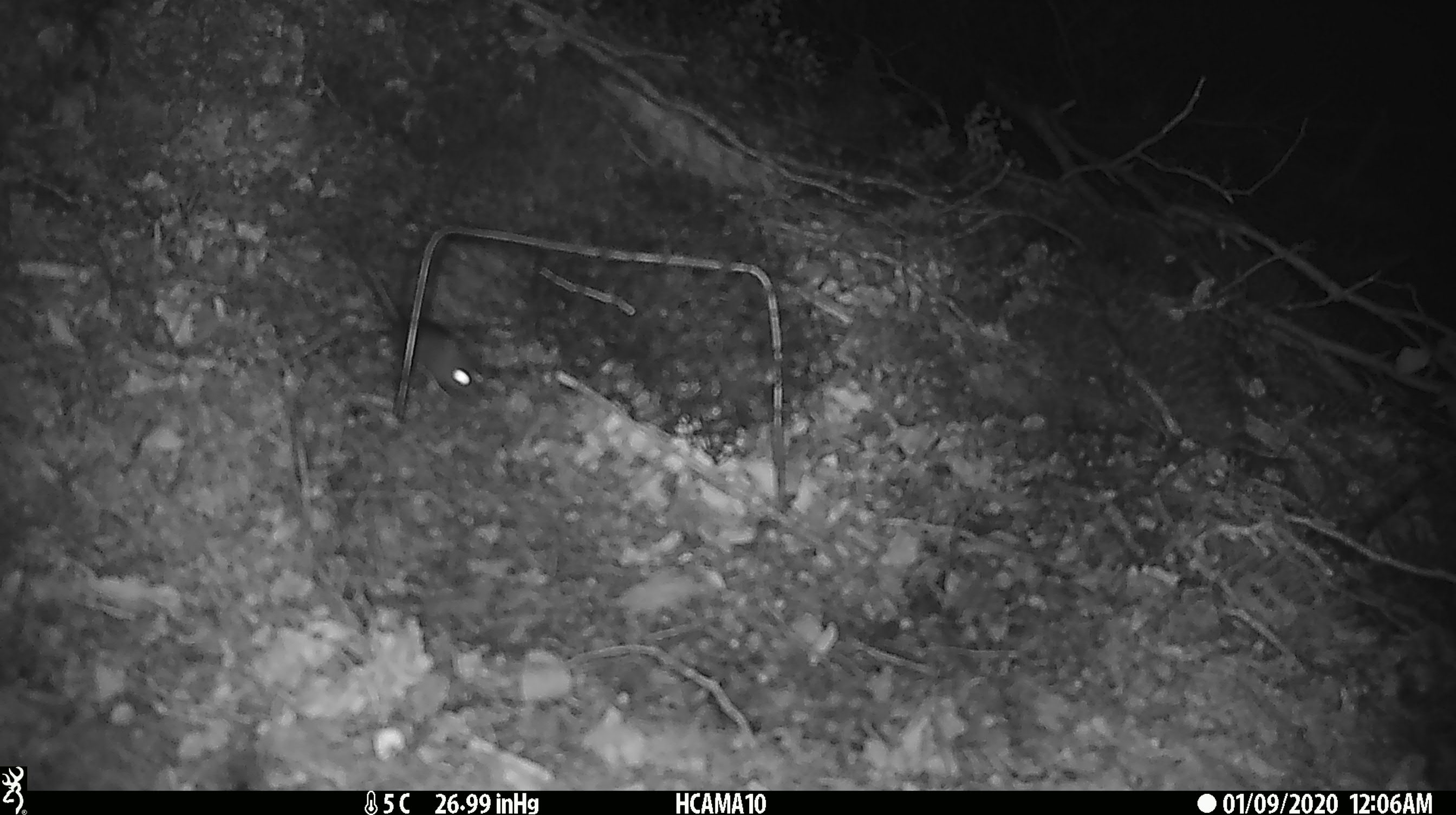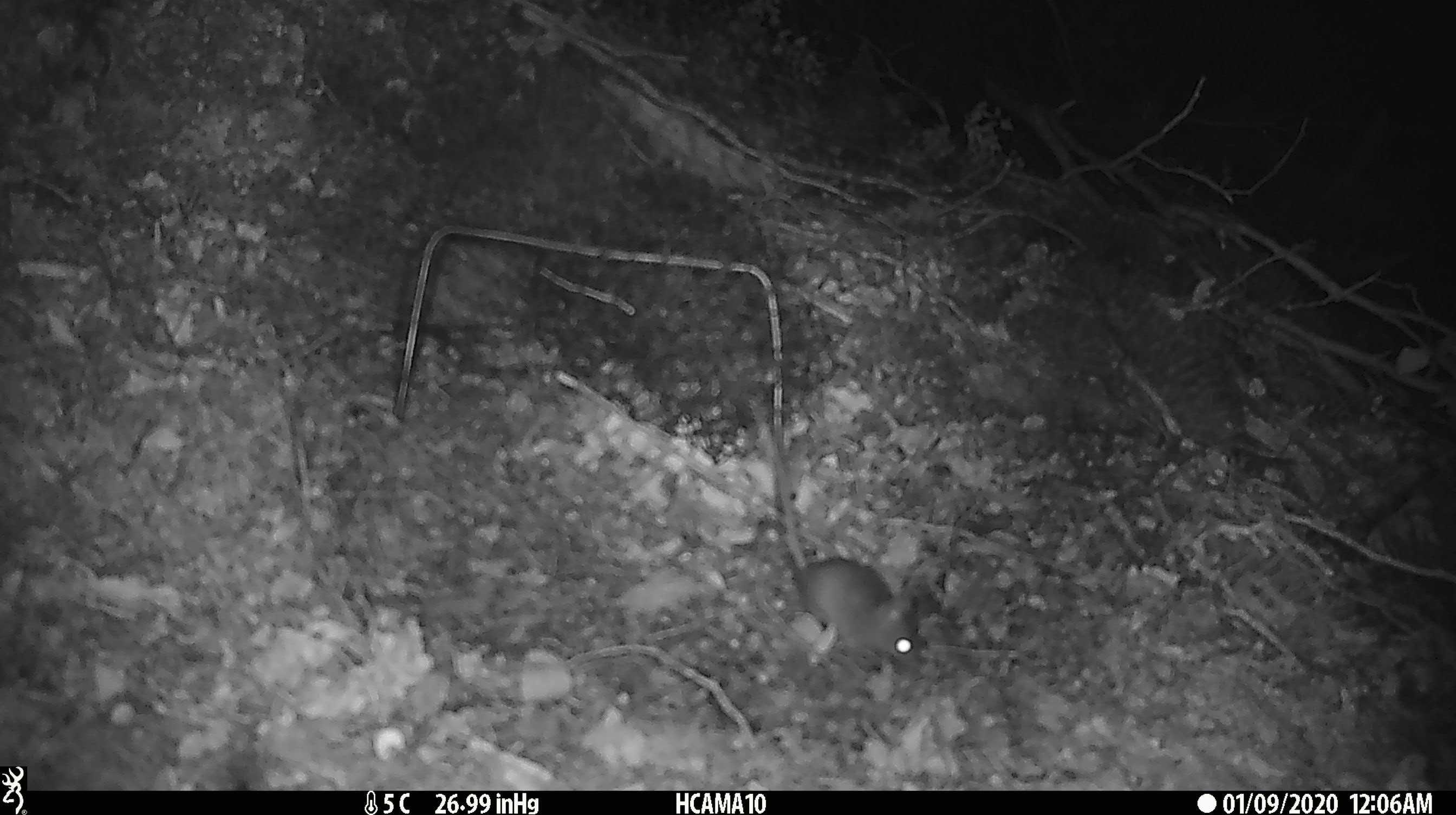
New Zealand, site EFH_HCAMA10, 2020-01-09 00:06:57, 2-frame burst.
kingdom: Animalia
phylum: Chordata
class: Mammalia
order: Rodentia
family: Muridae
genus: Mus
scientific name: Mus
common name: mouse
Mouse (Mus).